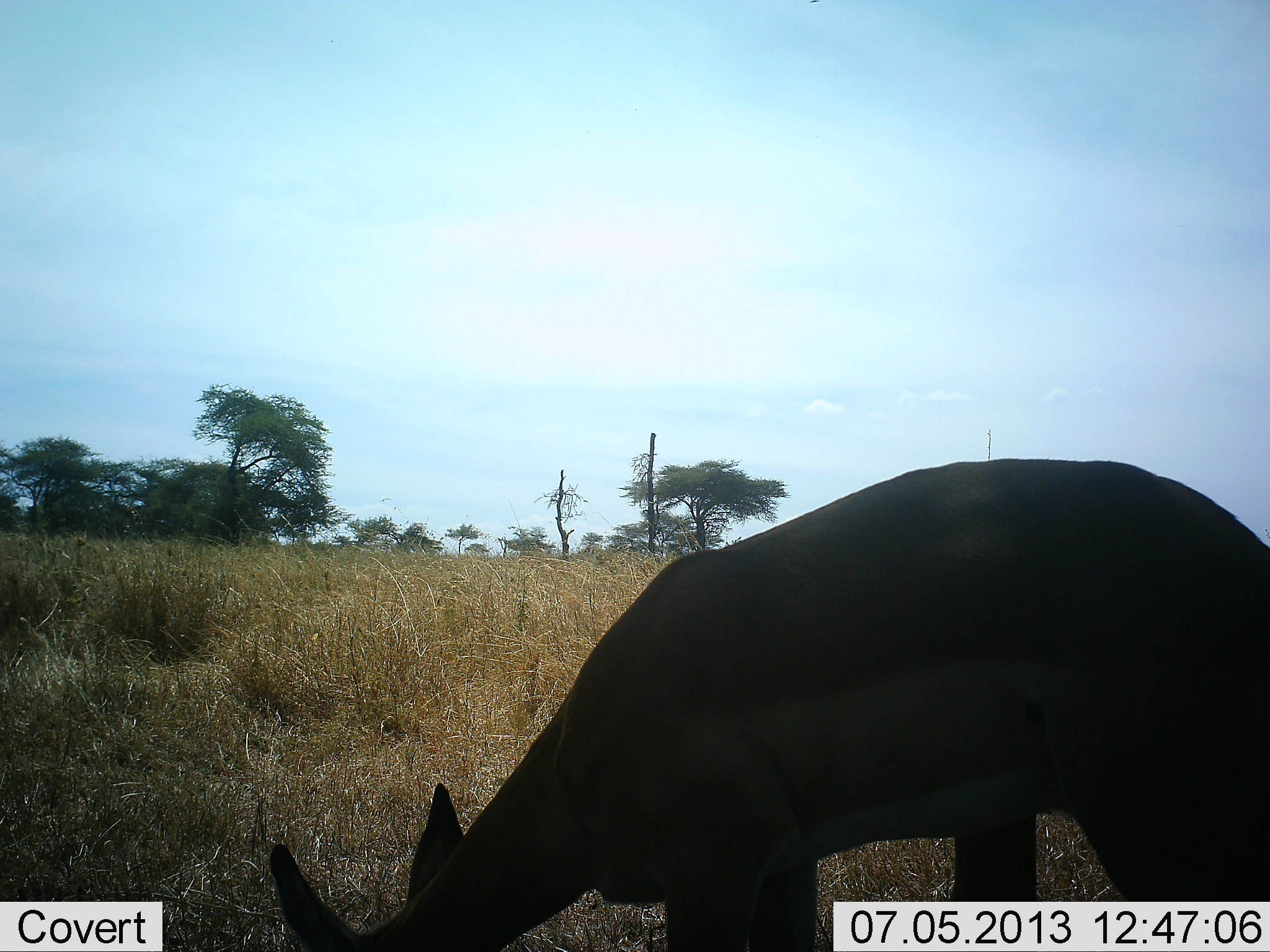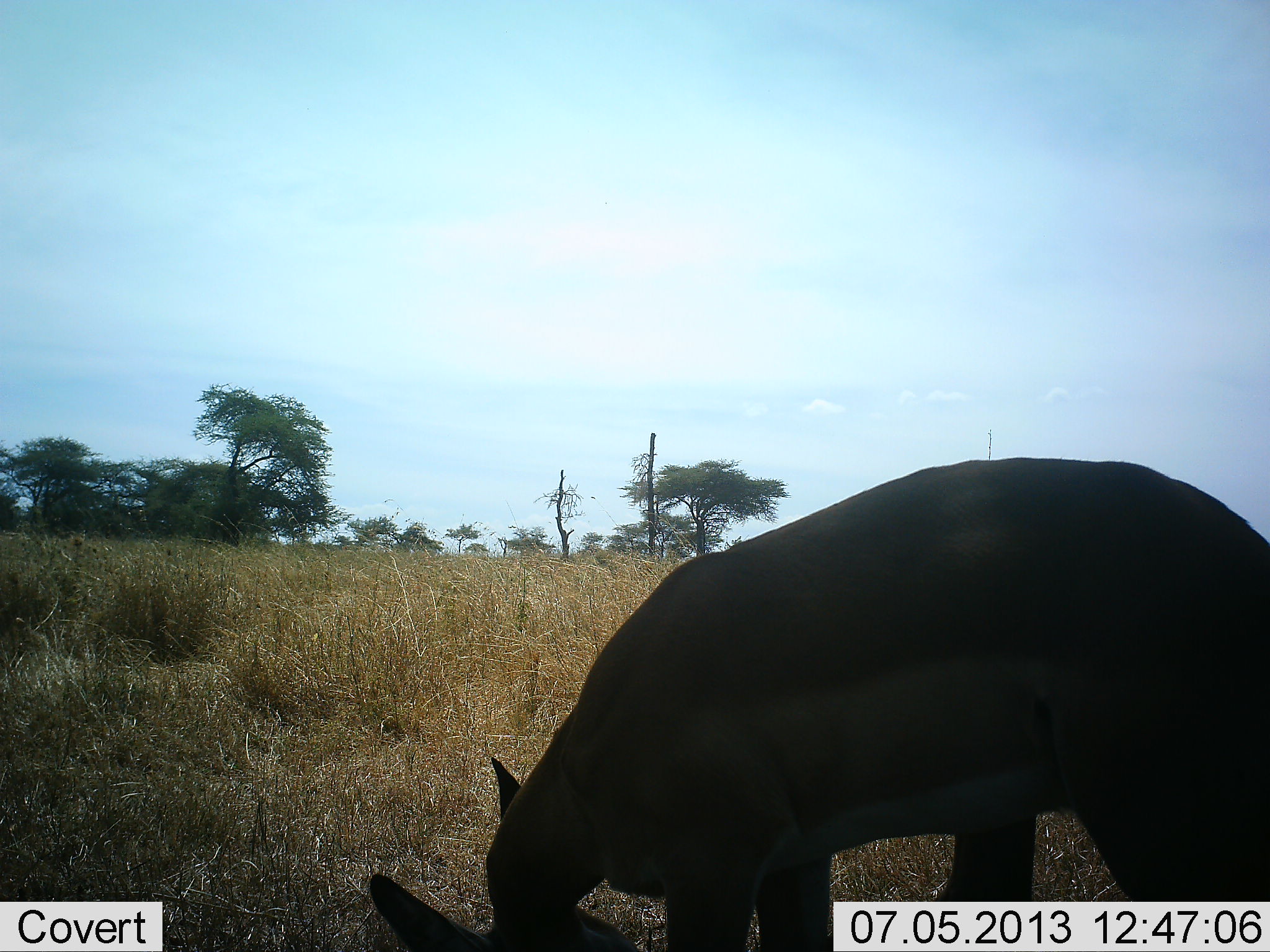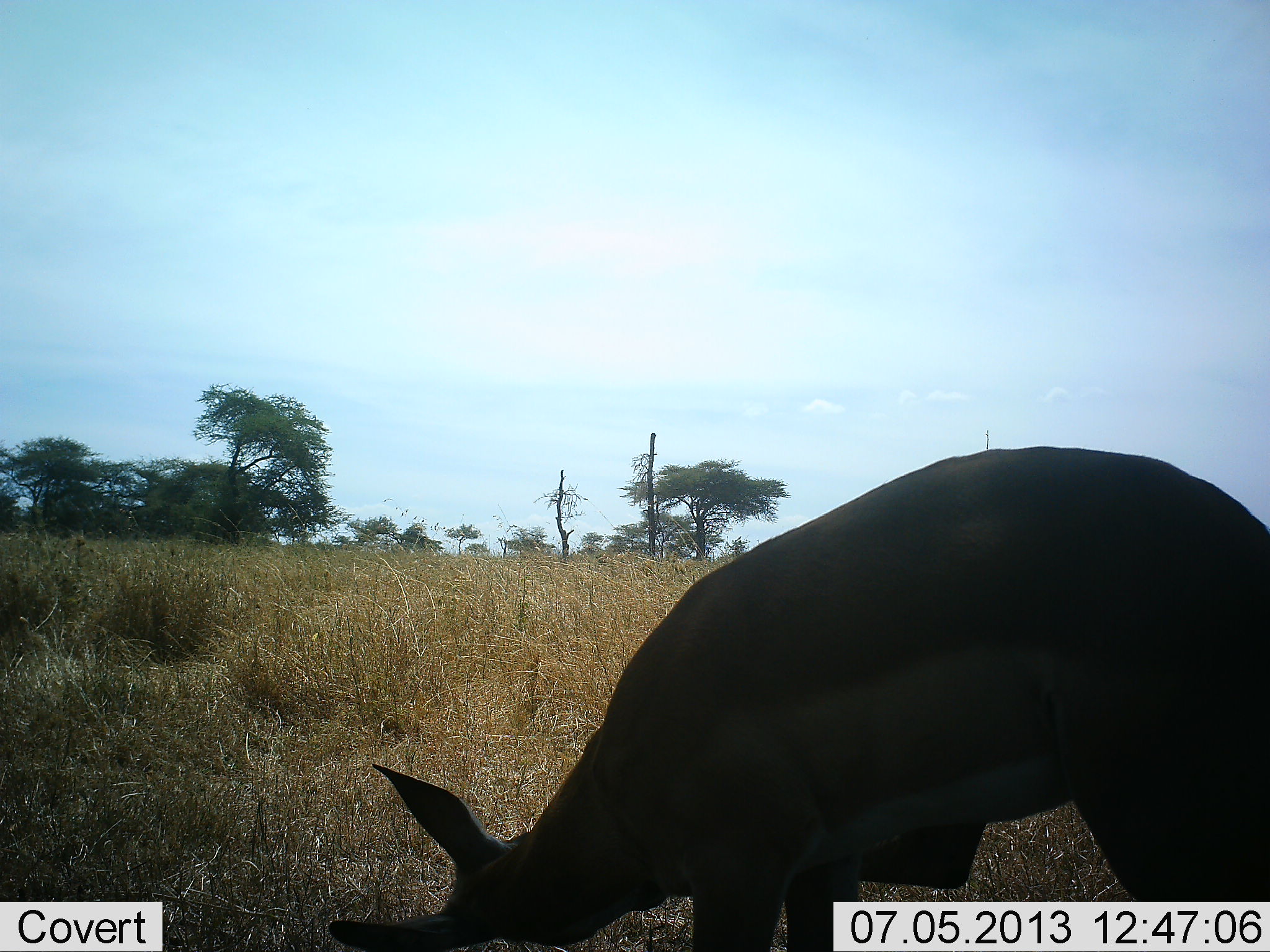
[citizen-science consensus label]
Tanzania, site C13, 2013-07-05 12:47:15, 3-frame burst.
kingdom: Animalia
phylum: Chordata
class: Mammalia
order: Artiodactyla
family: Bovidae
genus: Aepyceros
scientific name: Aepyceros melampus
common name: impala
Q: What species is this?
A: Impala (Aepyceros melampus).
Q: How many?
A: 1.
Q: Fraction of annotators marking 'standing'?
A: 36%.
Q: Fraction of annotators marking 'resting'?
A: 0%.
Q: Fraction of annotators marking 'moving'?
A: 0%.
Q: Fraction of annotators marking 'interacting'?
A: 0%.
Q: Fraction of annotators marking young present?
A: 0%.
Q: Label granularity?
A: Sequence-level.